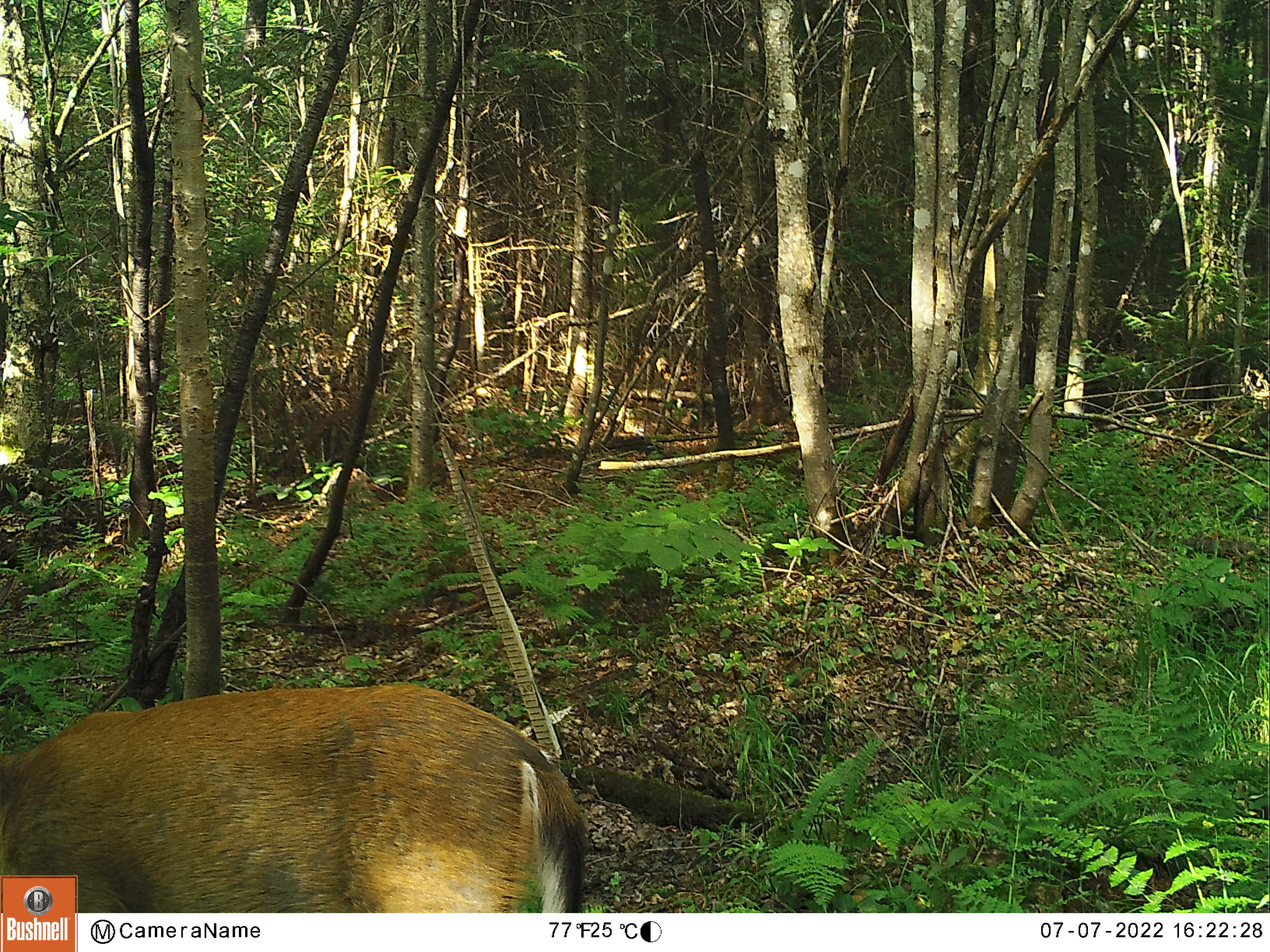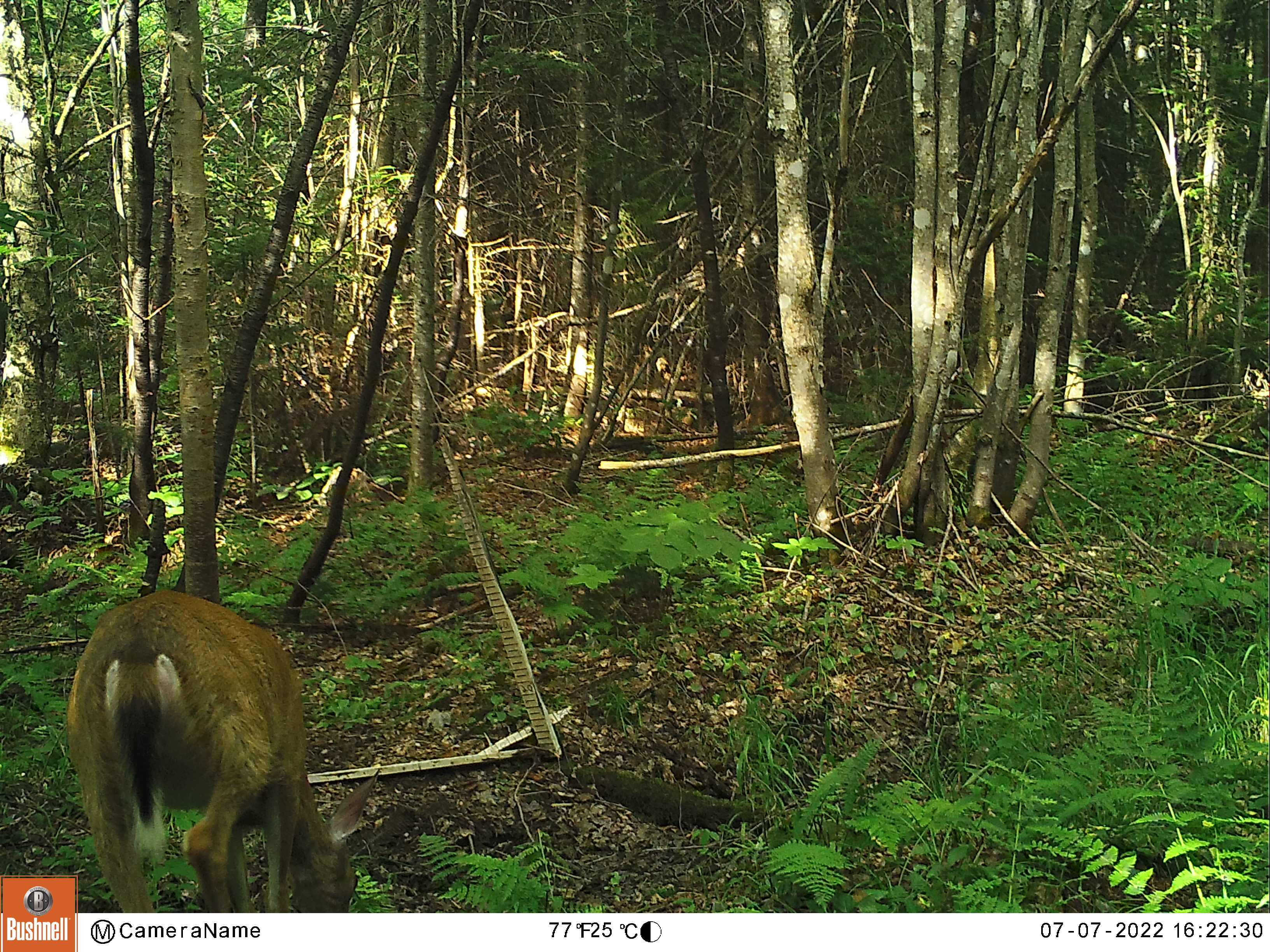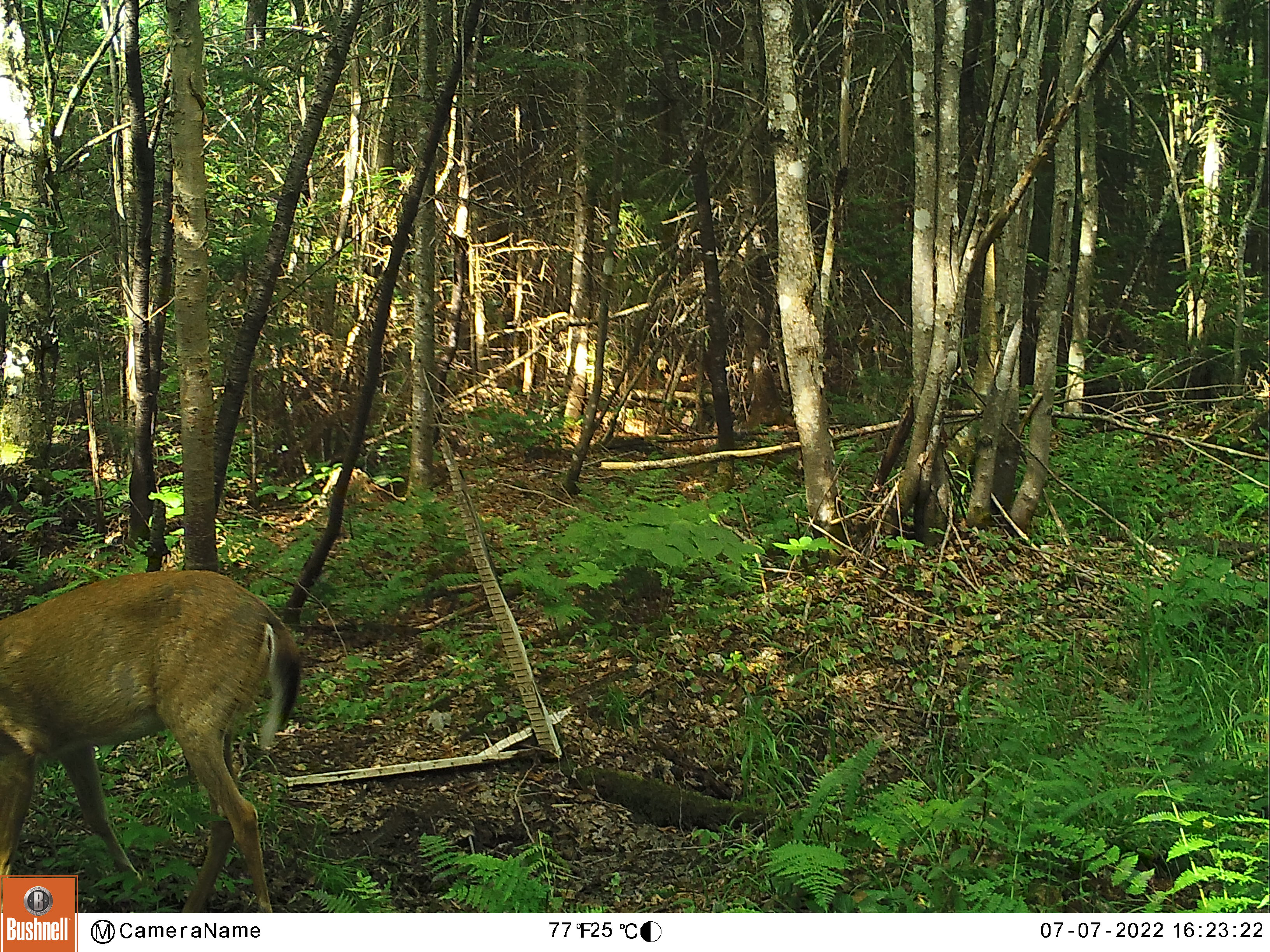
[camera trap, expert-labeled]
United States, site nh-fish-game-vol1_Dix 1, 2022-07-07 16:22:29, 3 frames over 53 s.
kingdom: Animalia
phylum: Chordata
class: Mammalia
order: Artiodactyla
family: Cervidae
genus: Odocoileus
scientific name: Odocoileus virginianus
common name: white-tailed deer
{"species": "white-tailed deer (Odocoileus virginianus)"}